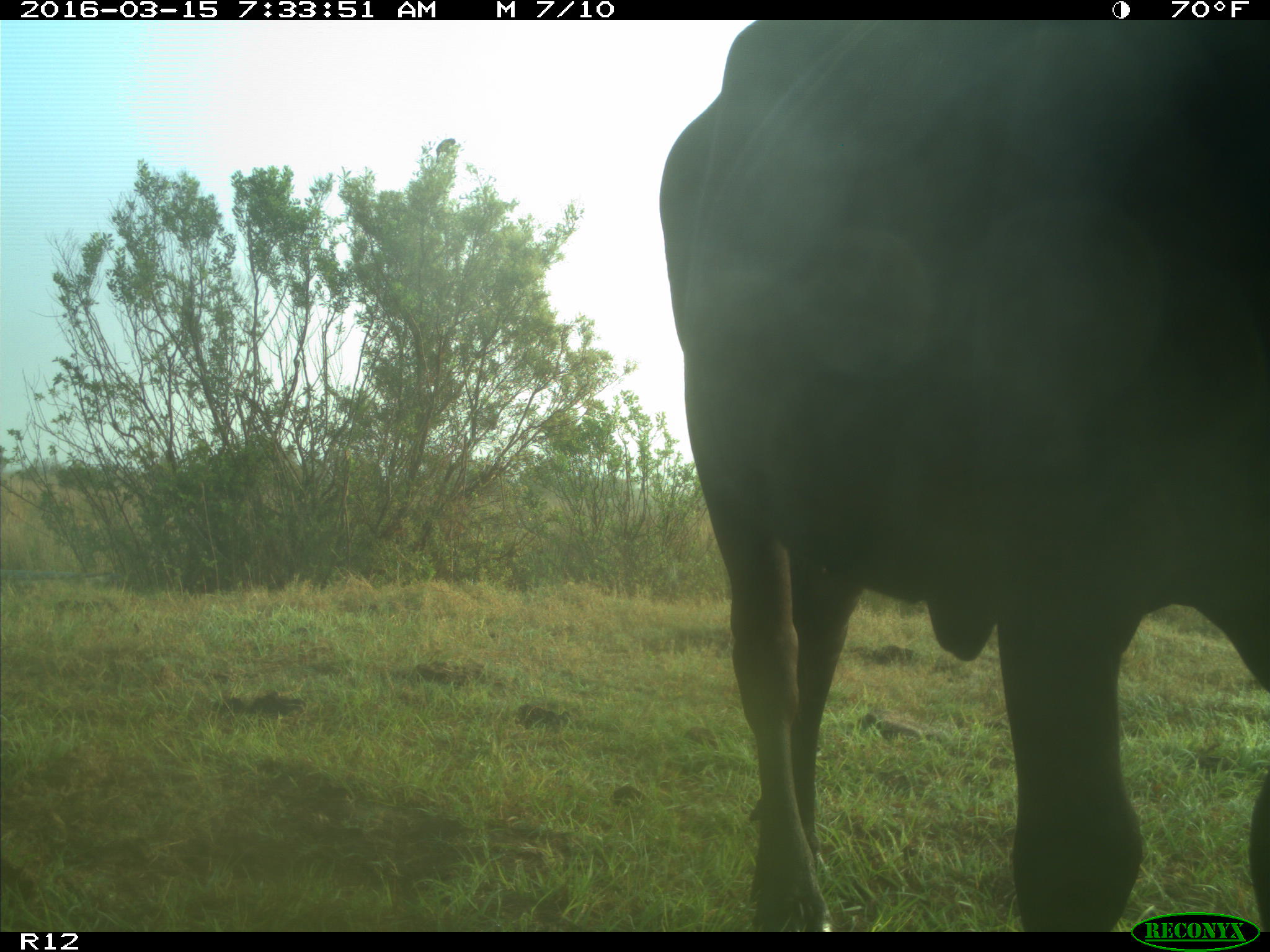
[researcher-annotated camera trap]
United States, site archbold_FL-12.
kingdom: Animalia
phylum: Chordata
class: Mammalia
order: Artiodactyla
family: Bovidae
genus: Bos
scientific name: Bos taurus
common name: domestic cow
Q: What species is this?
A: Bos taurus (domestic cow).